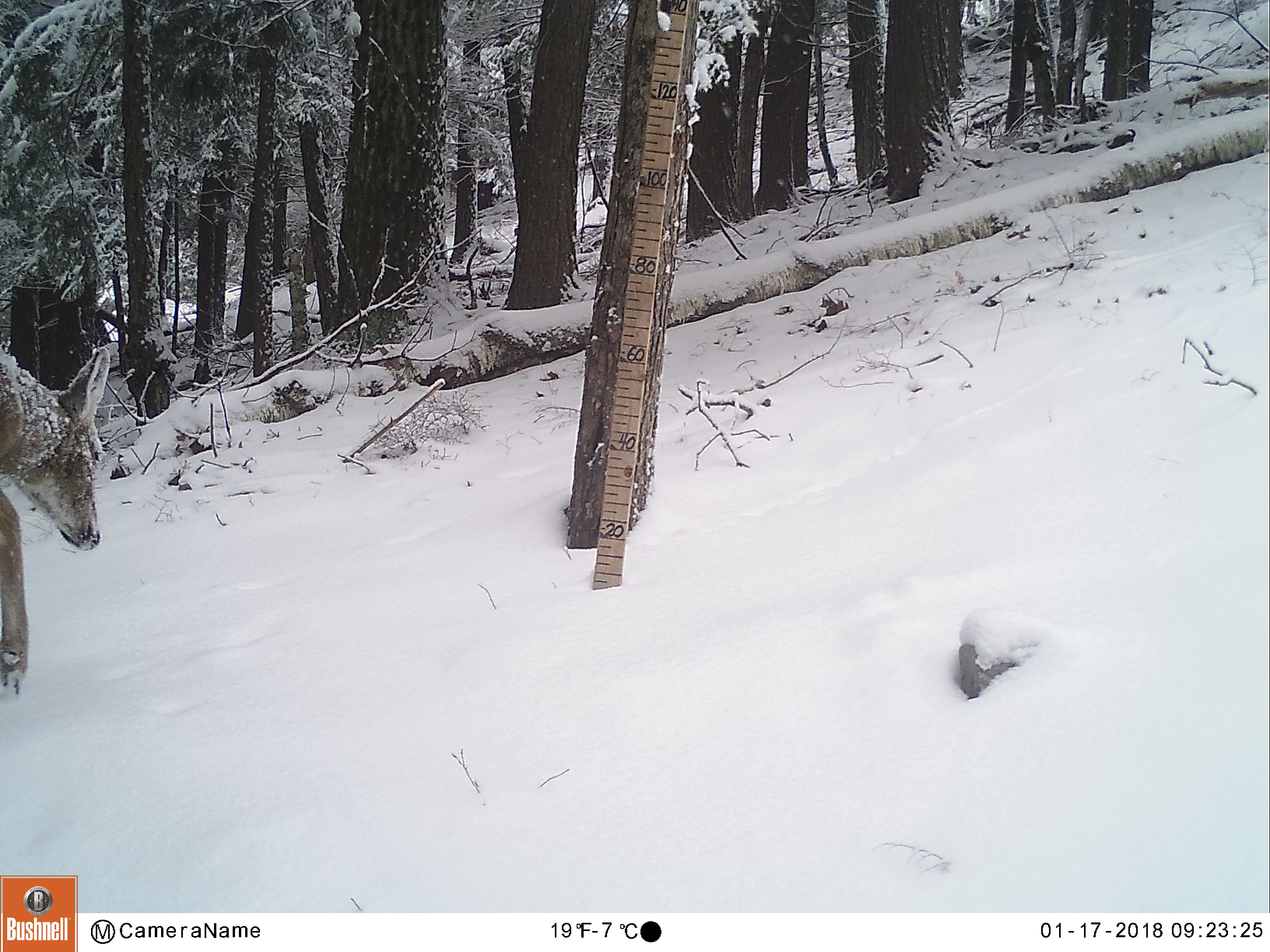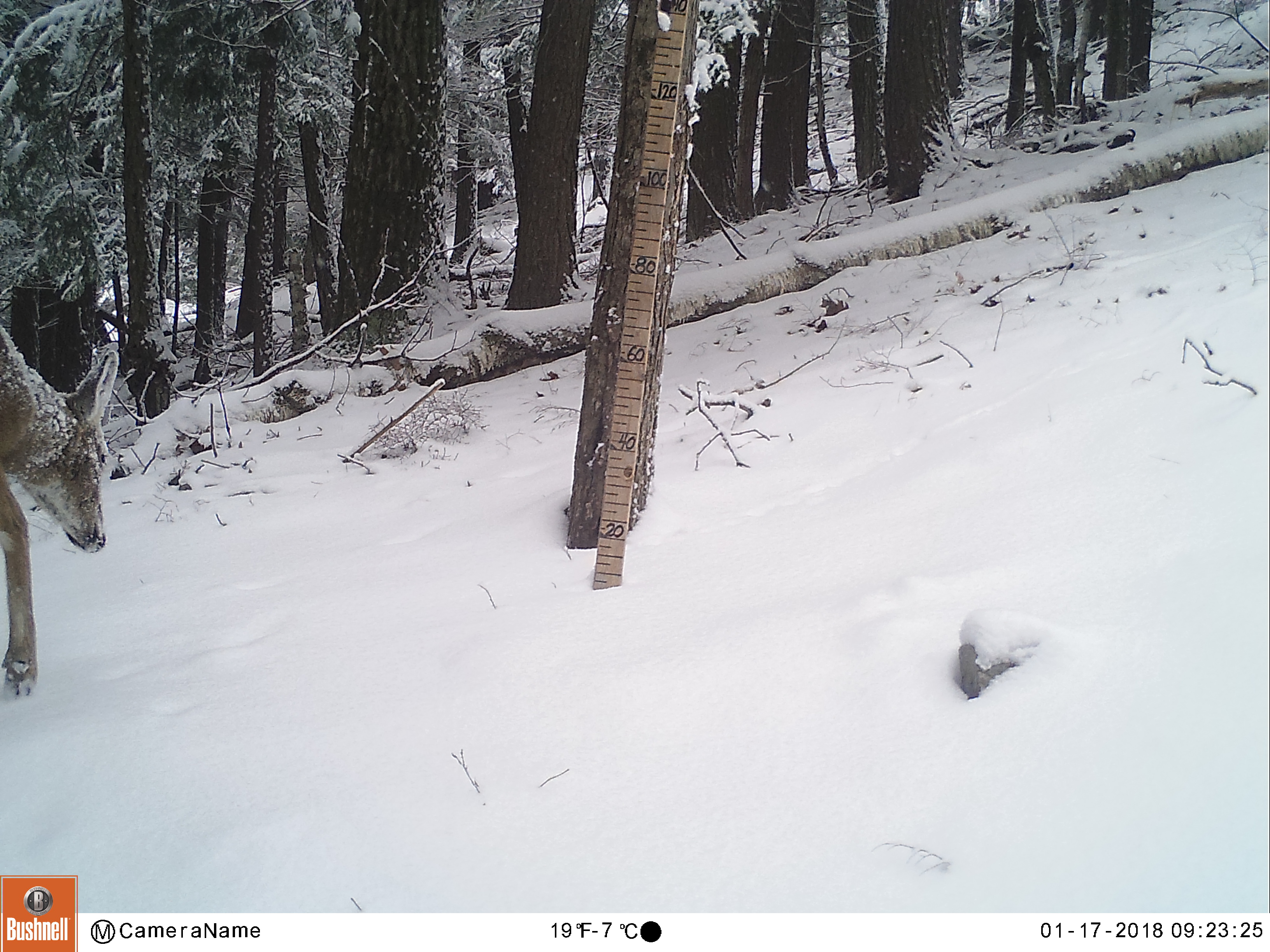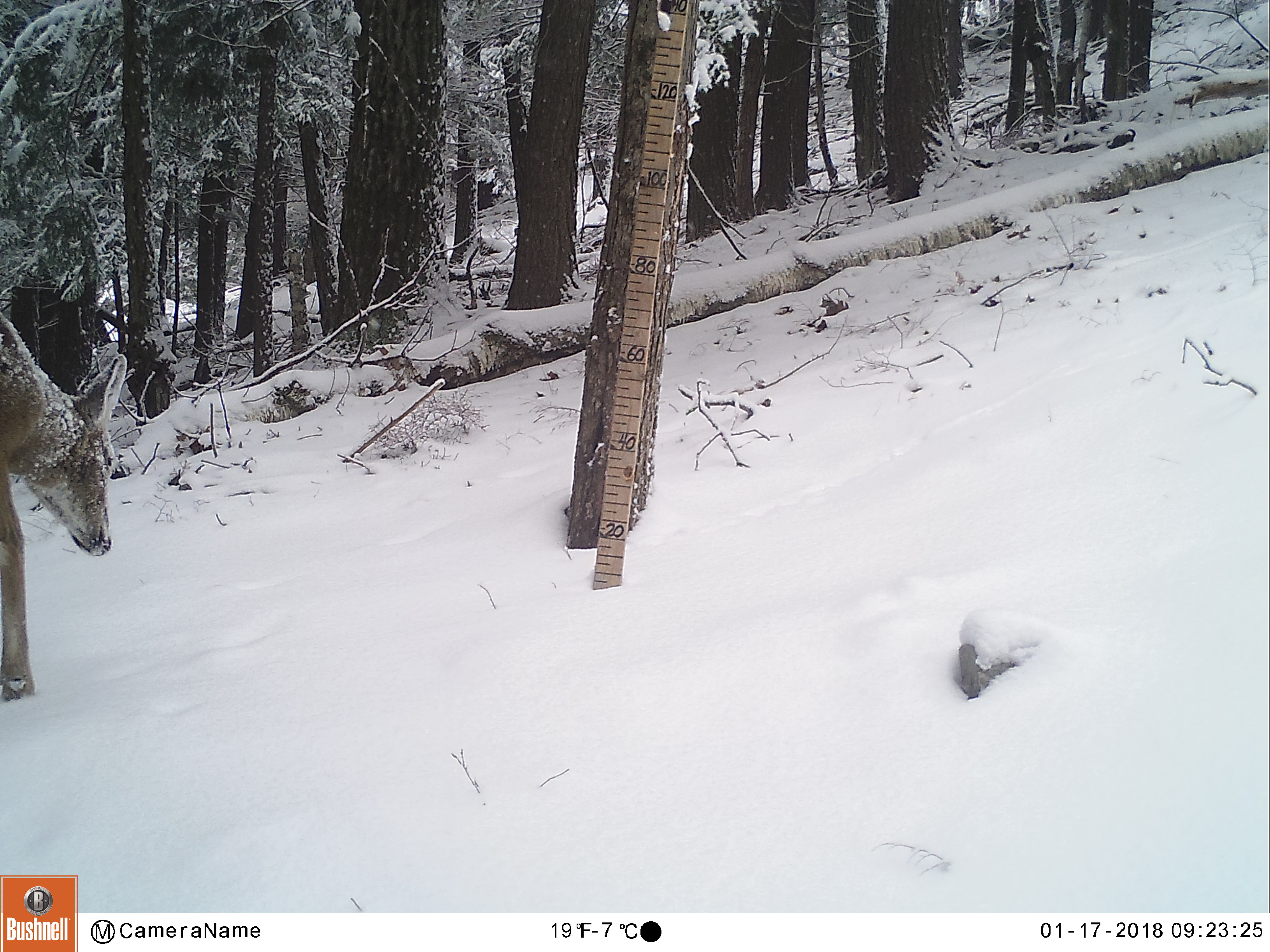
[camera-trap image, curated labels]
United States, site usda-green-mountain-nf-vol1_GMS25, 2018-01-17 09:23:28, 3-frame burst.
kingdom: Animalia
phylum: Chordata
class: Mammalia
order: Artiodactyla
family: Cervidae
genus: Odocoileus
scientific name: Odocoileus virginianus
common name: white-tailed deer